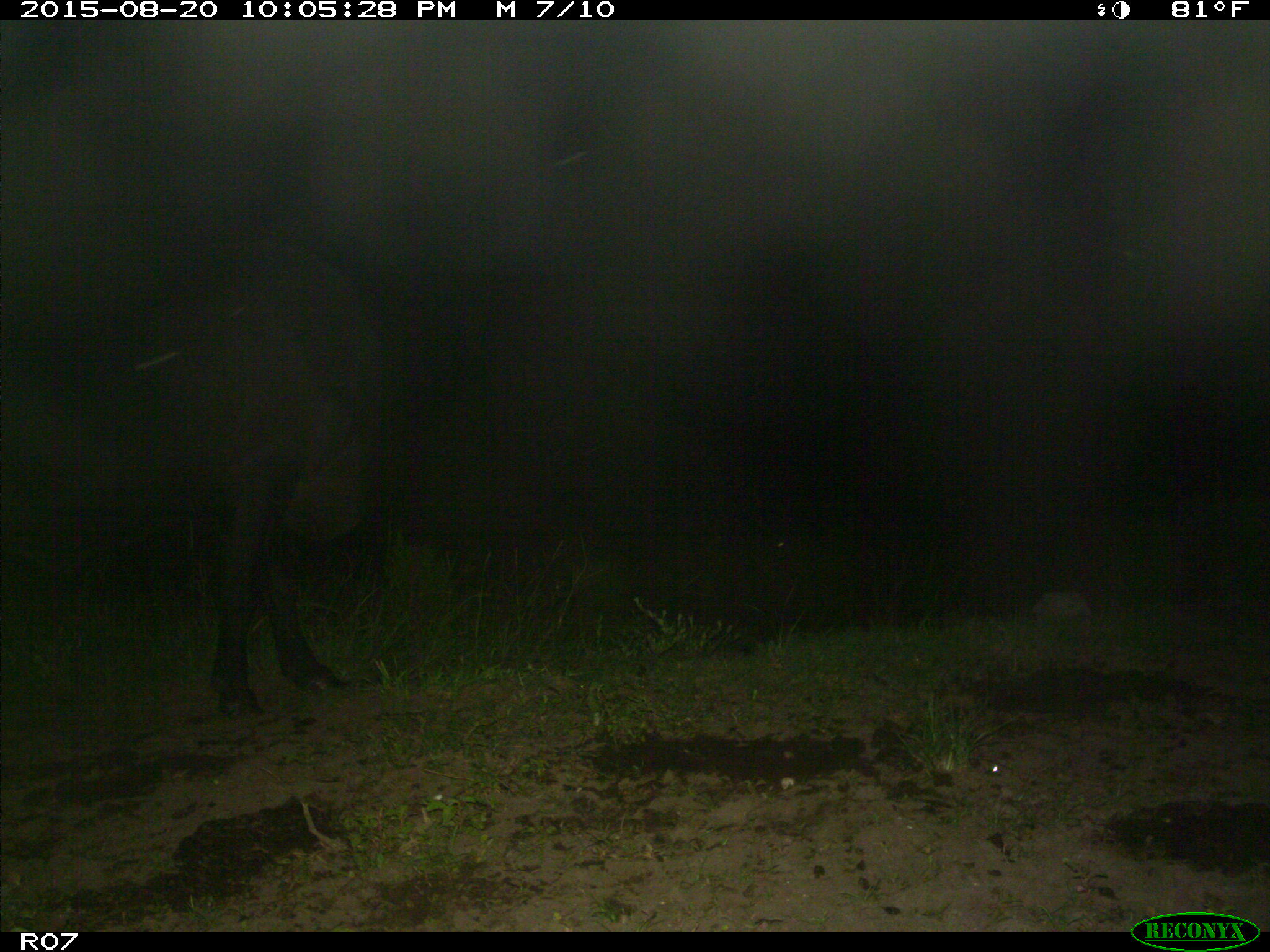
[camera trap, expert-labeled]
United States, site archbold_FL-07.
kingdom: Animalia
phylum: Chordata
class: Mammalia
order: Artiodactyla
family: Bovidae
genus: Bos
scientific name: Bos taurus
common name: domestic cow